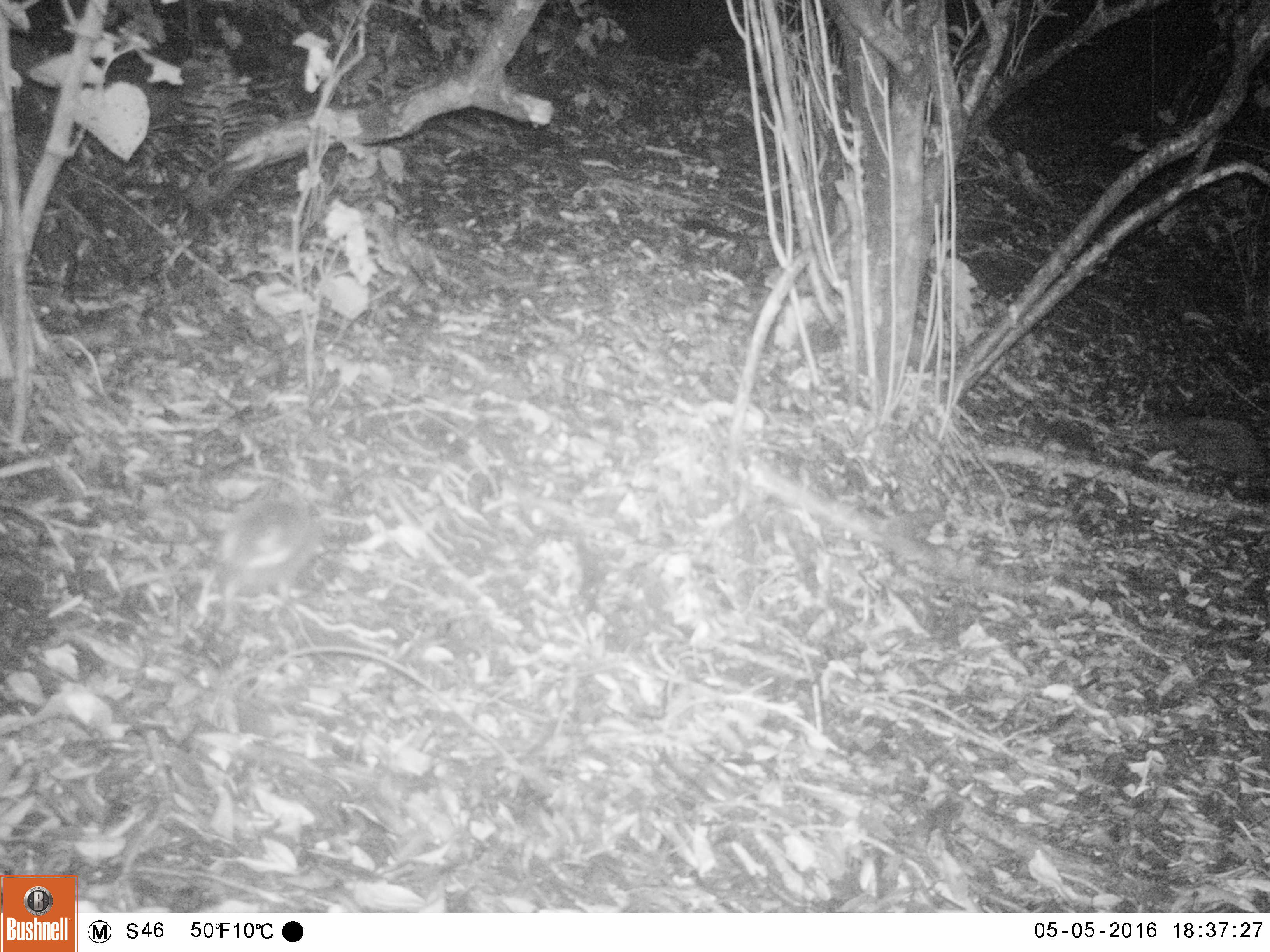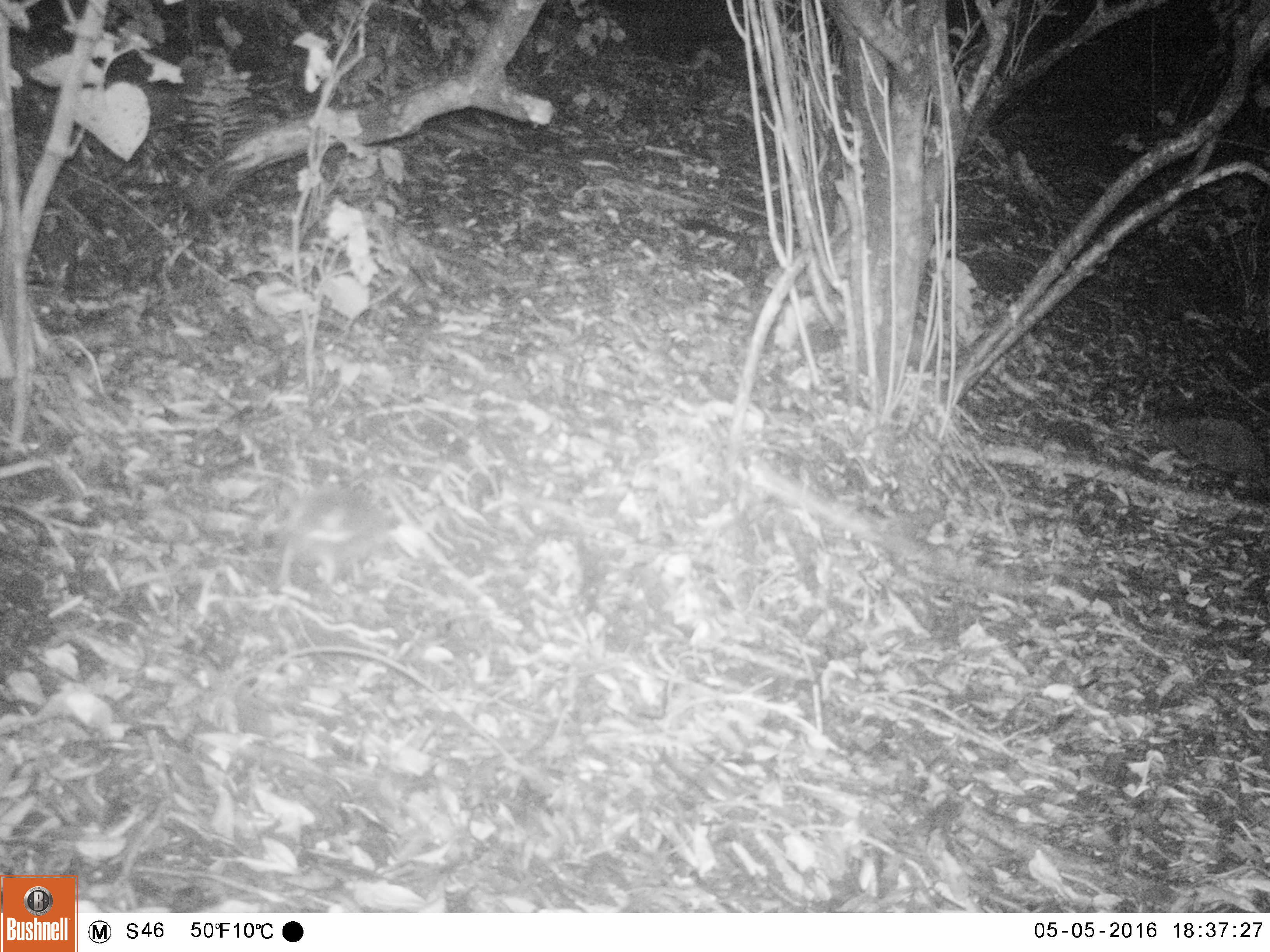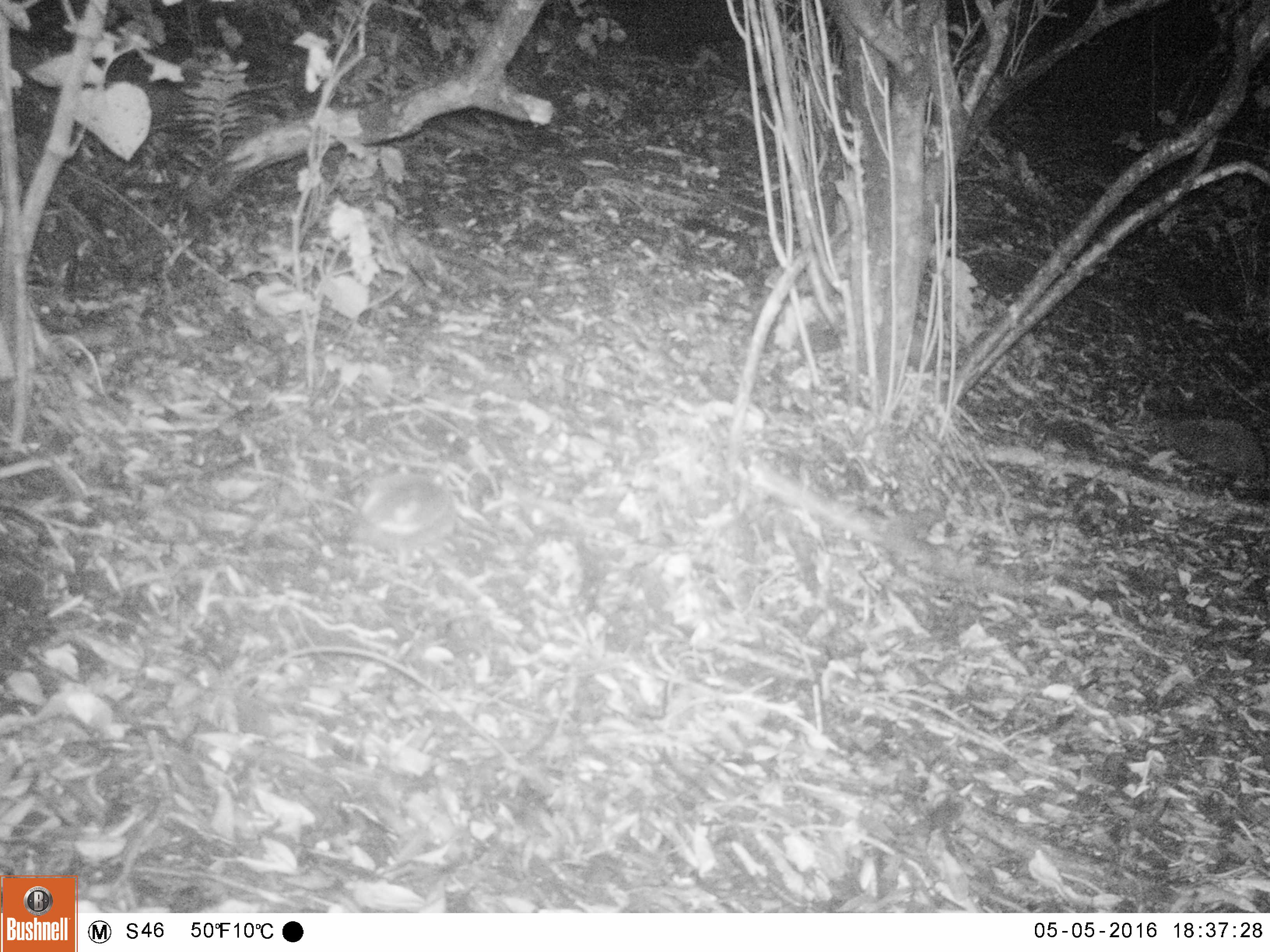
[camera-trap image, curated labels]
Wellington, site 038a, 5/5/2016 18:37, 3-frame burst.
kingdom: Animalia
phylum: Chordata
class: Mammalia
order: Eulipotyphla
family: Erinaceidae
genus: Erinaceus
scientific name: Erinaceus europaeus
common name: hedgehog